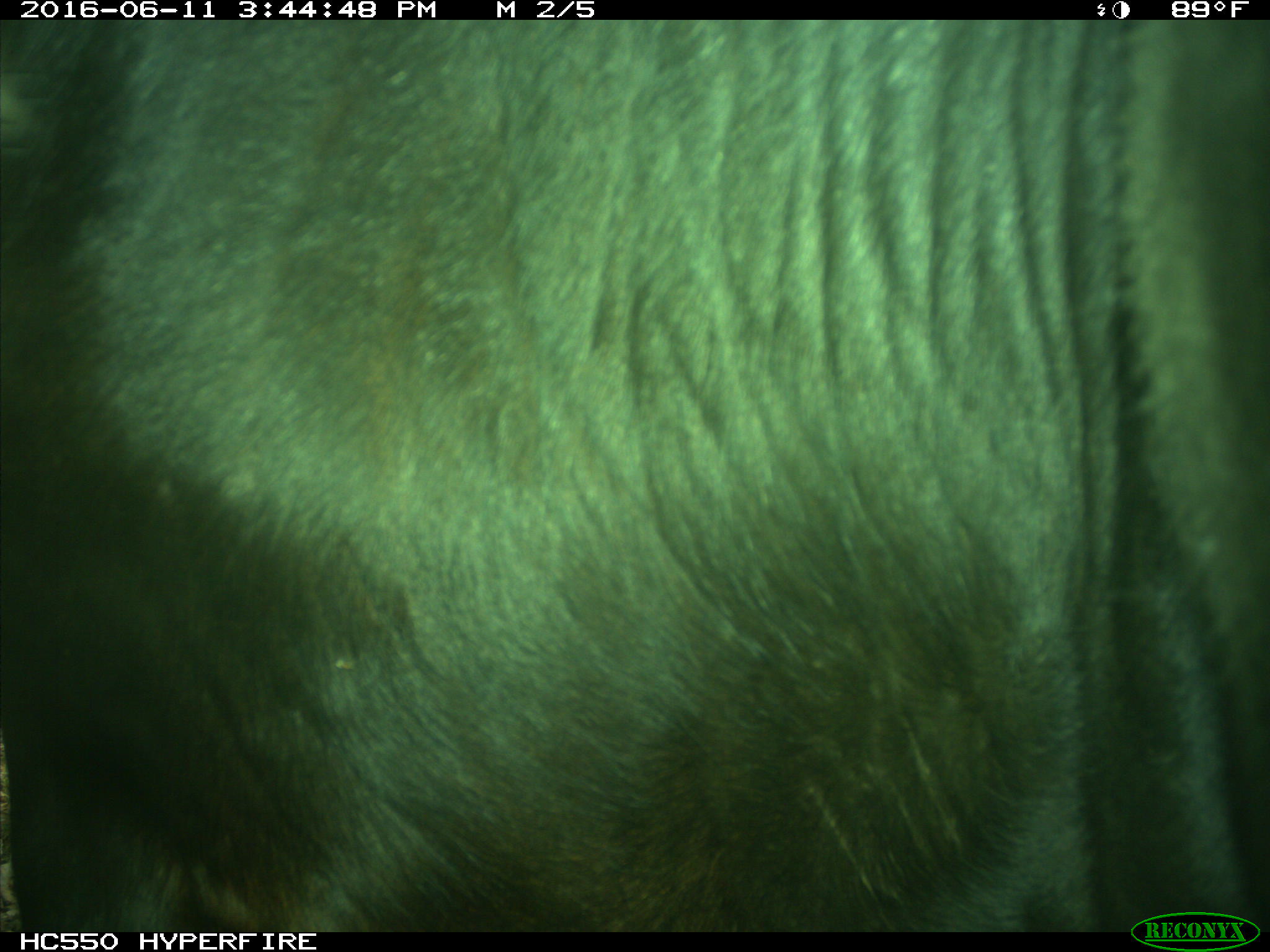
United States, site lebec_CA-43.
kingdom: Animalia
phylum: Chordata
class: Mammalia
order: Artiodactyla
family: Bovidae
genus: Bos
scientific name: Bos taurus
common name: domestic cow